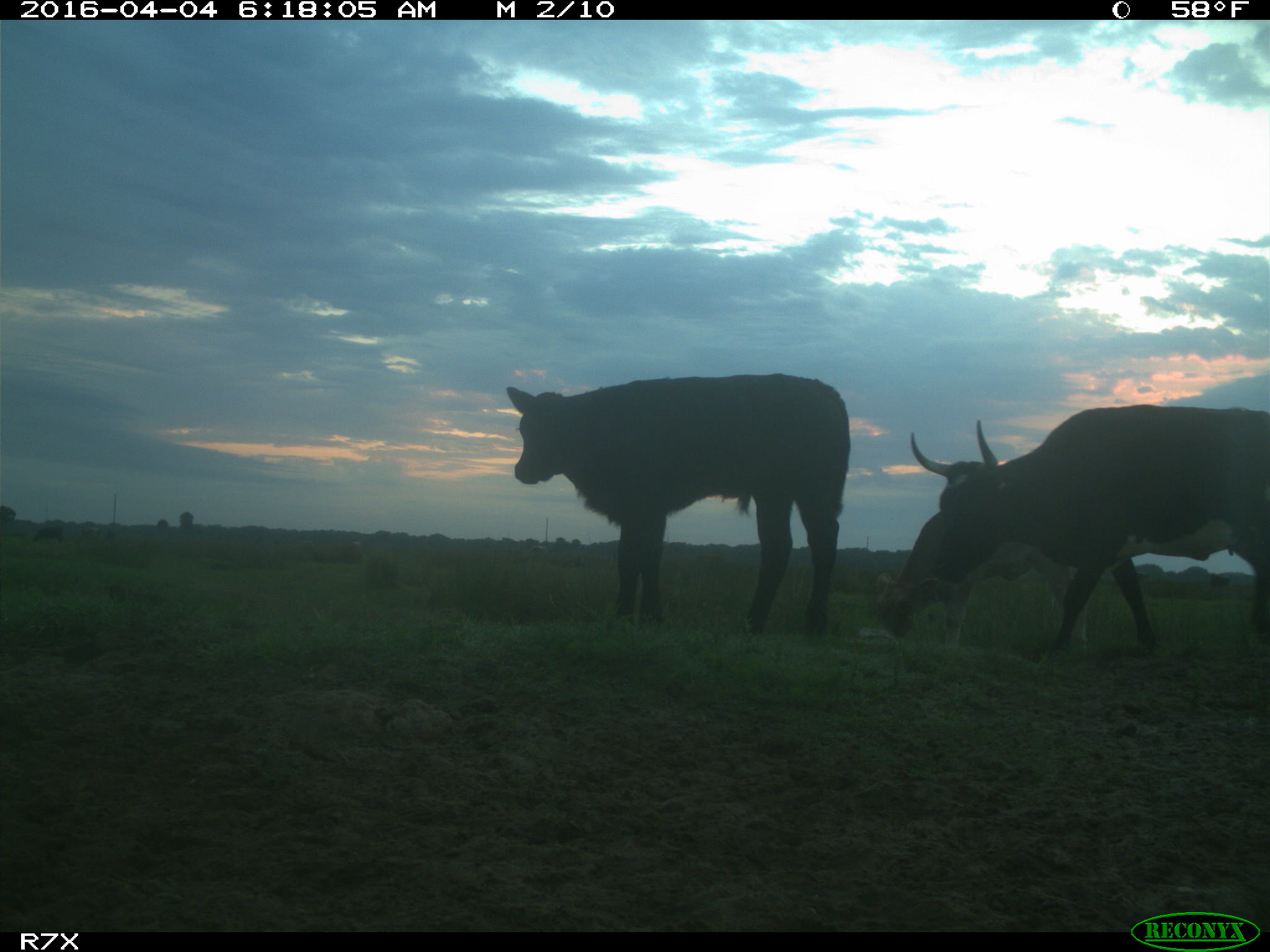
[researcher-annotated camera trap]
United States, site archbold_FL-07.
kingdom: Animalia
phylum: Chordata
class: Mammalia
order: Artiodactyla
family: Bovidae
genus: Bos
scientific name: Bos taurus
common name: domestic cow